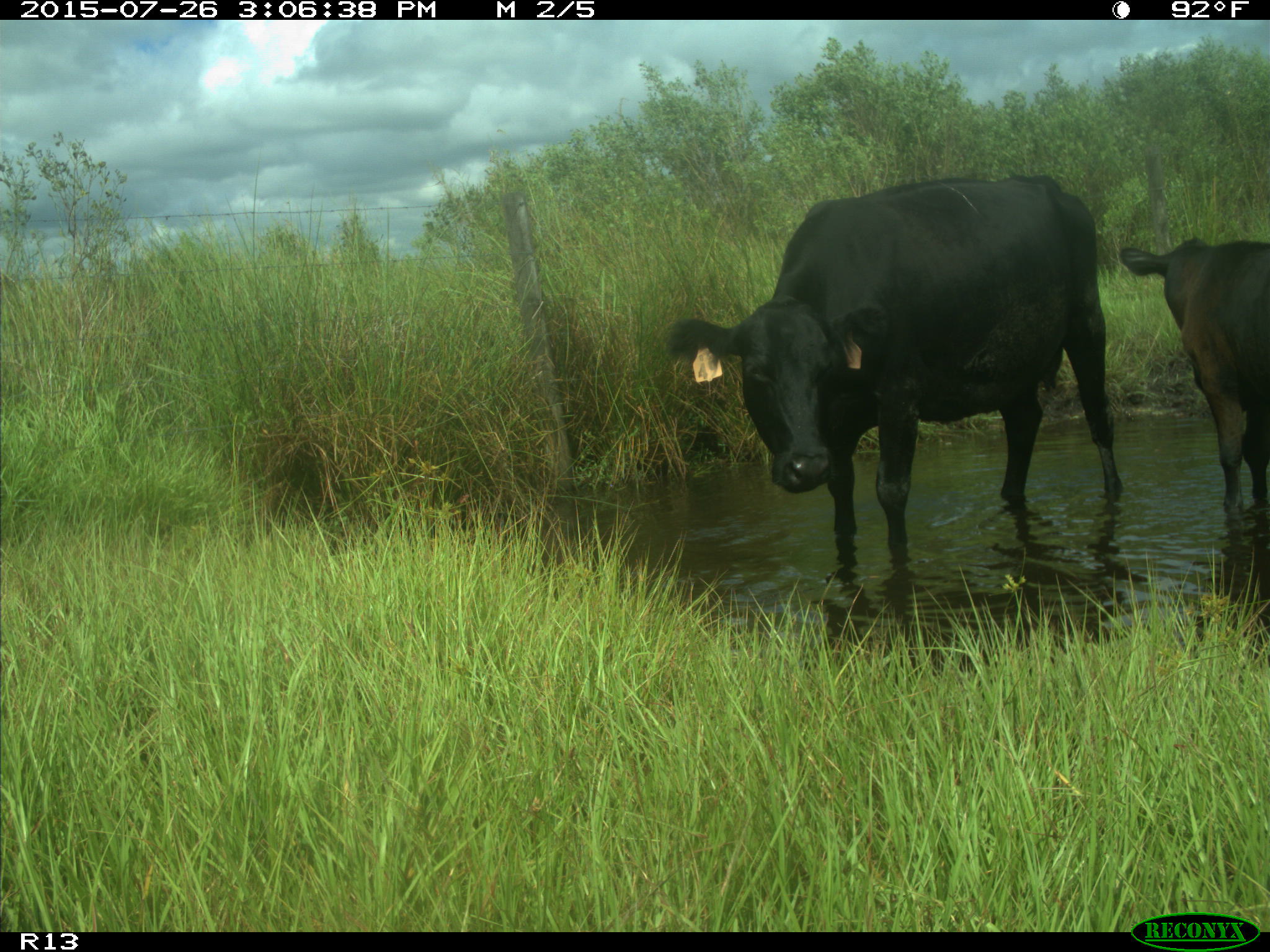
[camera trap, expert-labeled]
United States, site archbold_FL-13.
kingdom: Animalia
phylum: Chordata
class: Mammalia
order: Artiodactyla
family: Bovidae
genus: Bos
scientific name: Bos taurus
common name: domestic cow